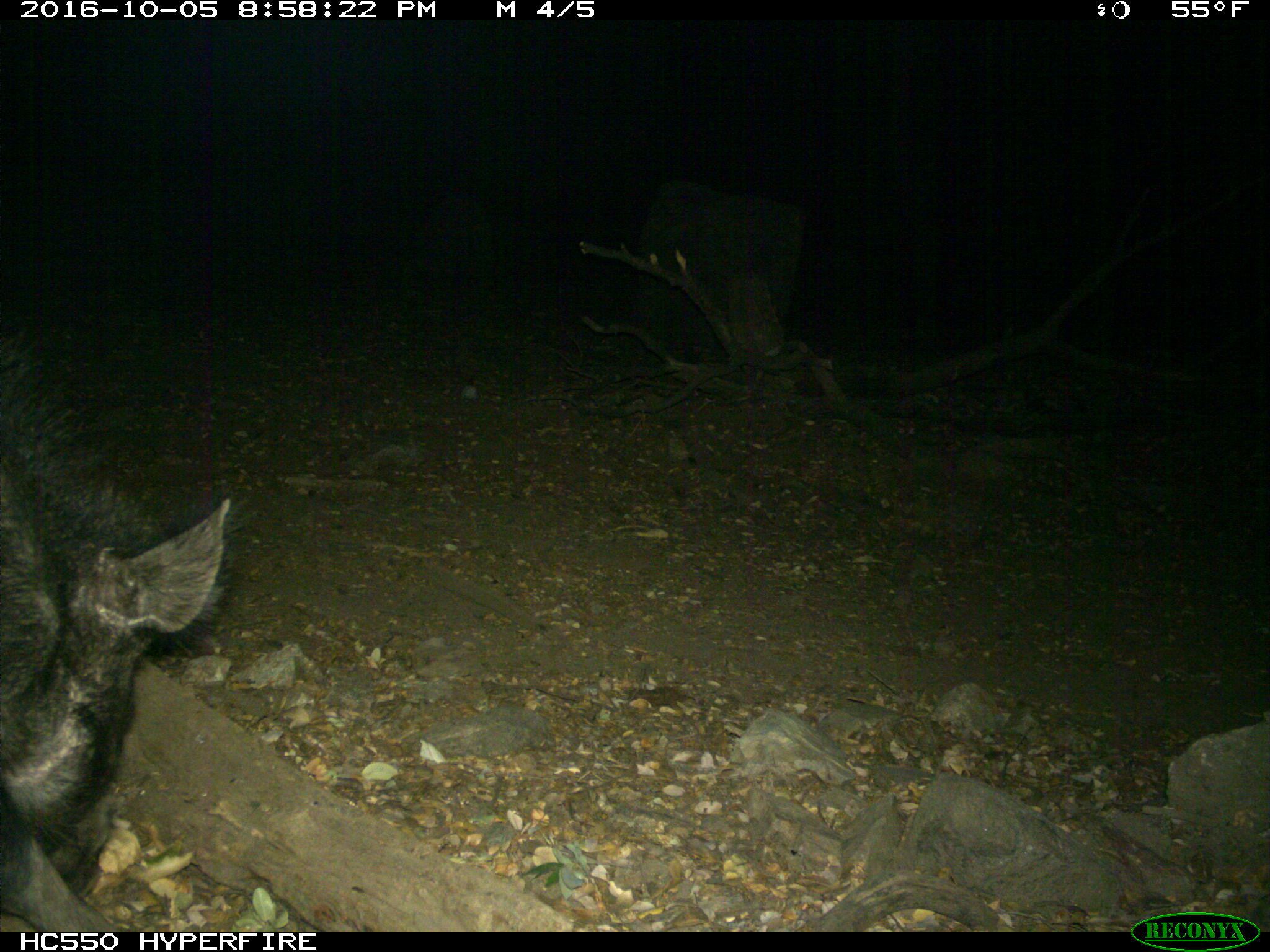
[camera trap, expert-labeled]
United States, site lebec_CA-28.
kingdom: Animalia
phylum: Chordata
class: Mammalia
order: Artiodactyla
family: Suidae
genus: Sus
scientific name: Sus scrofa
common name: wild boar